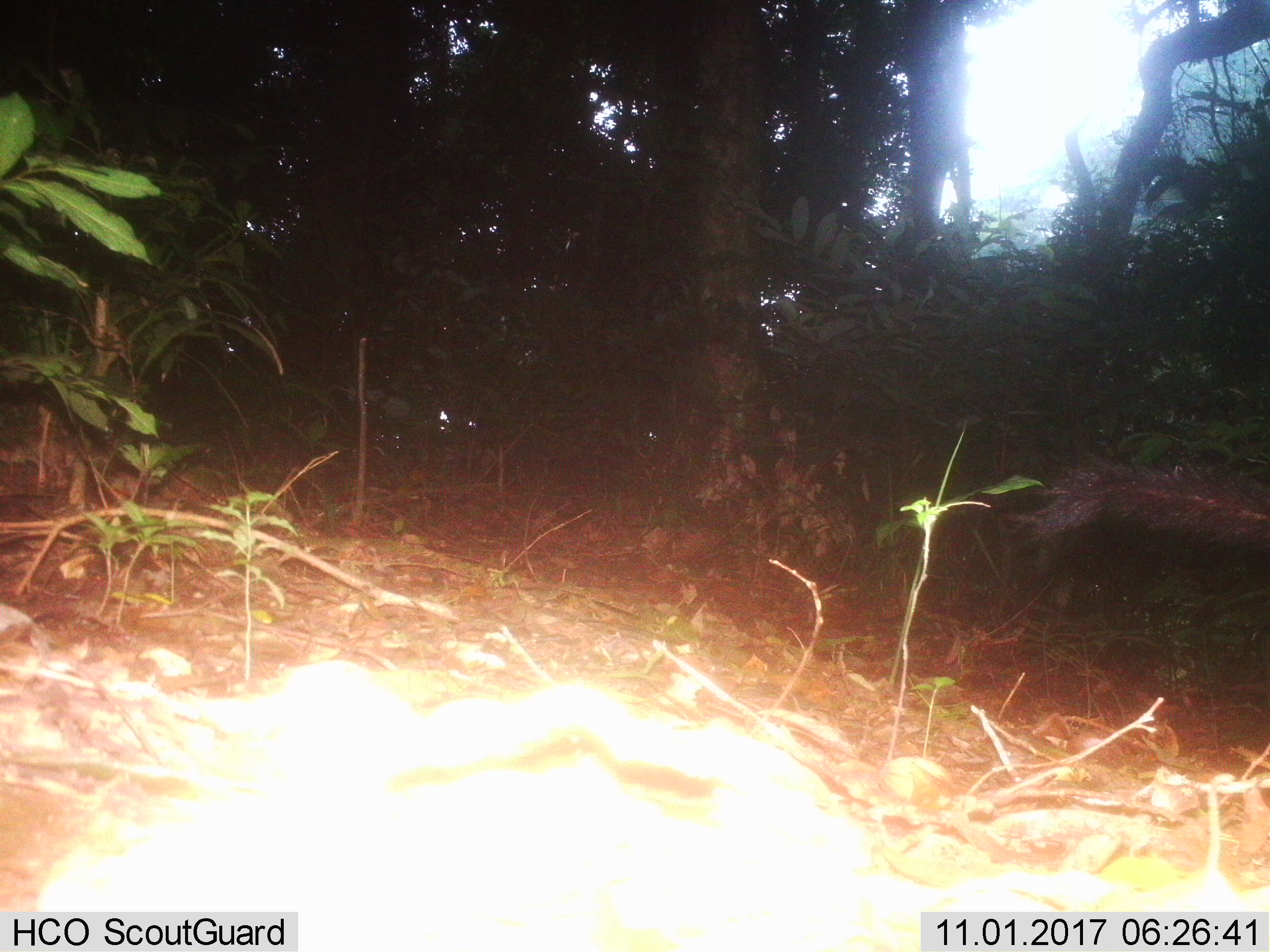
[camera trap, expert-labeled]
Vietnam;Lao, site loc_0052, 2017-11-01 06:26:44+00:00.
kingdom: Animalia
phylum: Chordata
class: Mammalia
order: Carnivora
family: Viverridae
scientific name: Paradoxurinae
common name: palm civet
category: unidentified palm civet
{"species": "unidentified palm civet (palm civet) (Paradoxurinae)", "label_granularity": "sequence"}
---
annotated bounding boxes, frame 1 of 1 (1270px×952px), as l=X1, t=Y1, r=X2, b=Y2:
unidentified palm civet: l=1000, t=453, r=1270, b=540